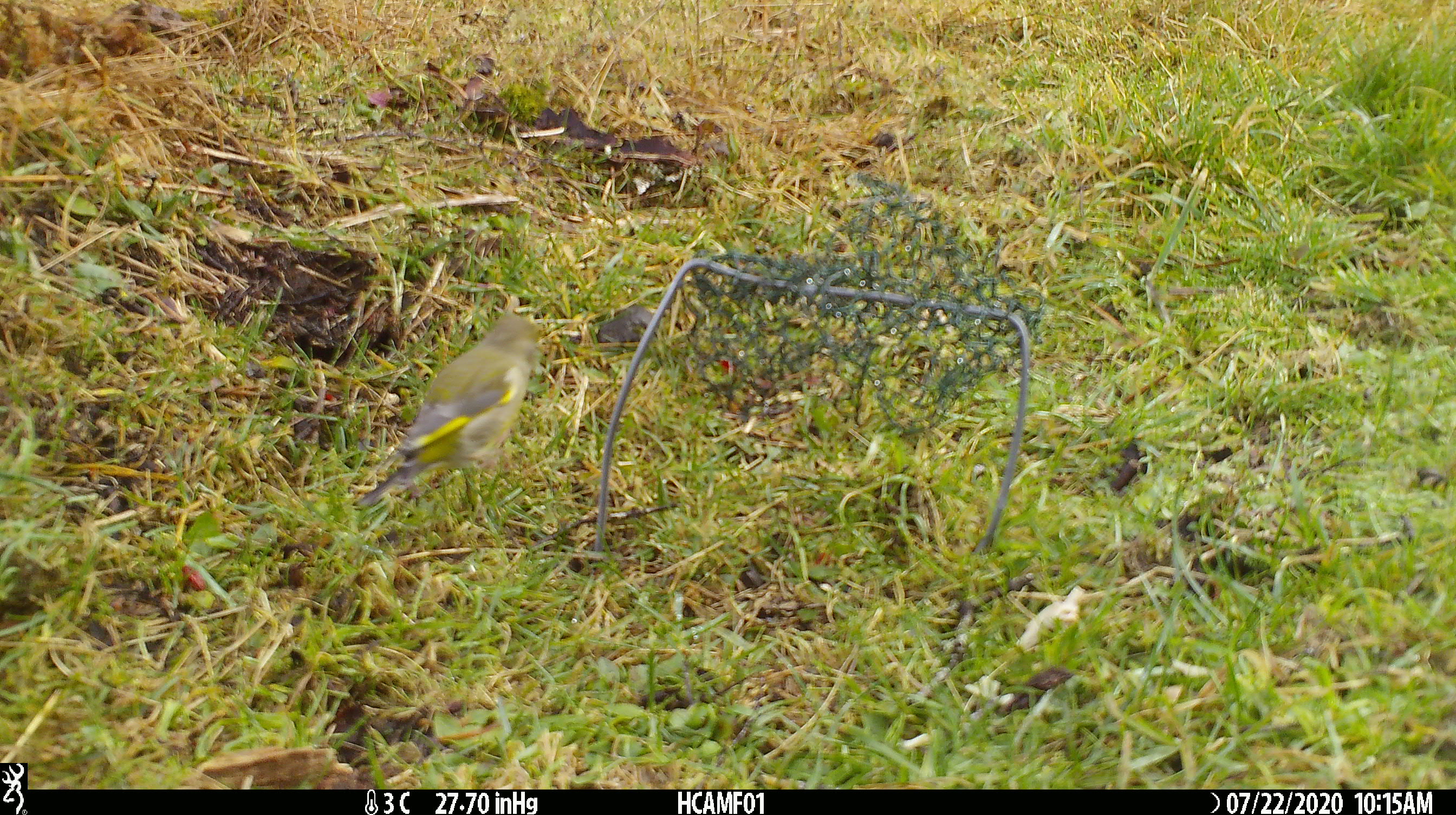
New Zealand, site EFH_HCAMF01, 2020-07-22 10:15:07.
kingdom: Animalia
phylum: Chordata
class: Aves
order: Passeriformes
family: Fringillidae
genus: Chloris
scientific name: Chloris chloris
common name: greenfinch